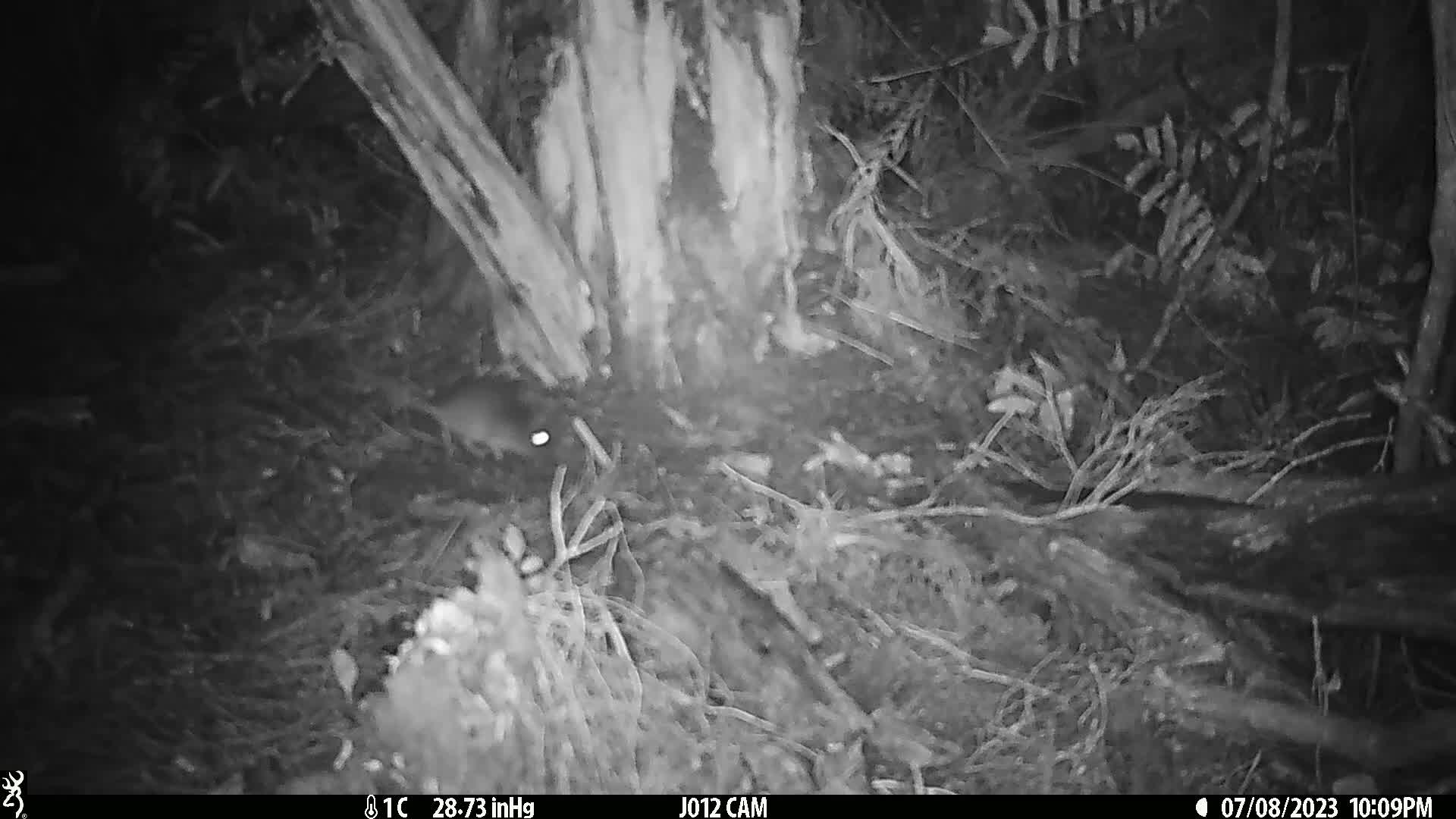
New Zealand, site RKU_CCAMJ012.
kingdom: Animalia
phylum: Chordata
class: Mammalia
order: Rodentia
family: Muridae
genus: Rattus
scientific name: Rattus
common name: rat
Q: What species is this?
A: Rat (Rattus).